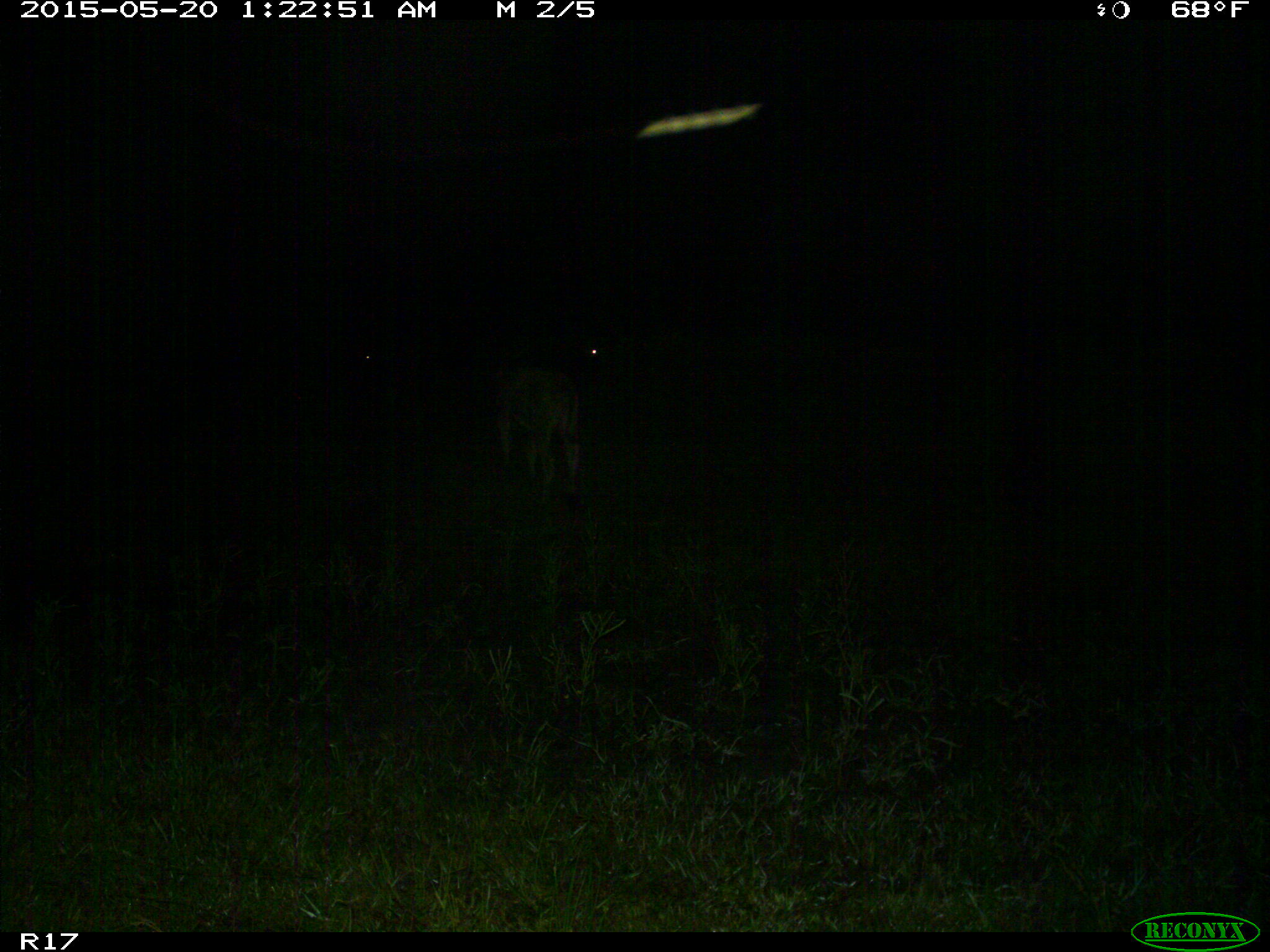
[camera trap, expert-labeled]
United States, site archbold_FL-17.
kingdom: Animalia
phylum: Chordata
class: Mammalia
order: Artiodactyla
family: Bovidae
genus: Bos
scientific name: Bos taurus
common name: domestic cow